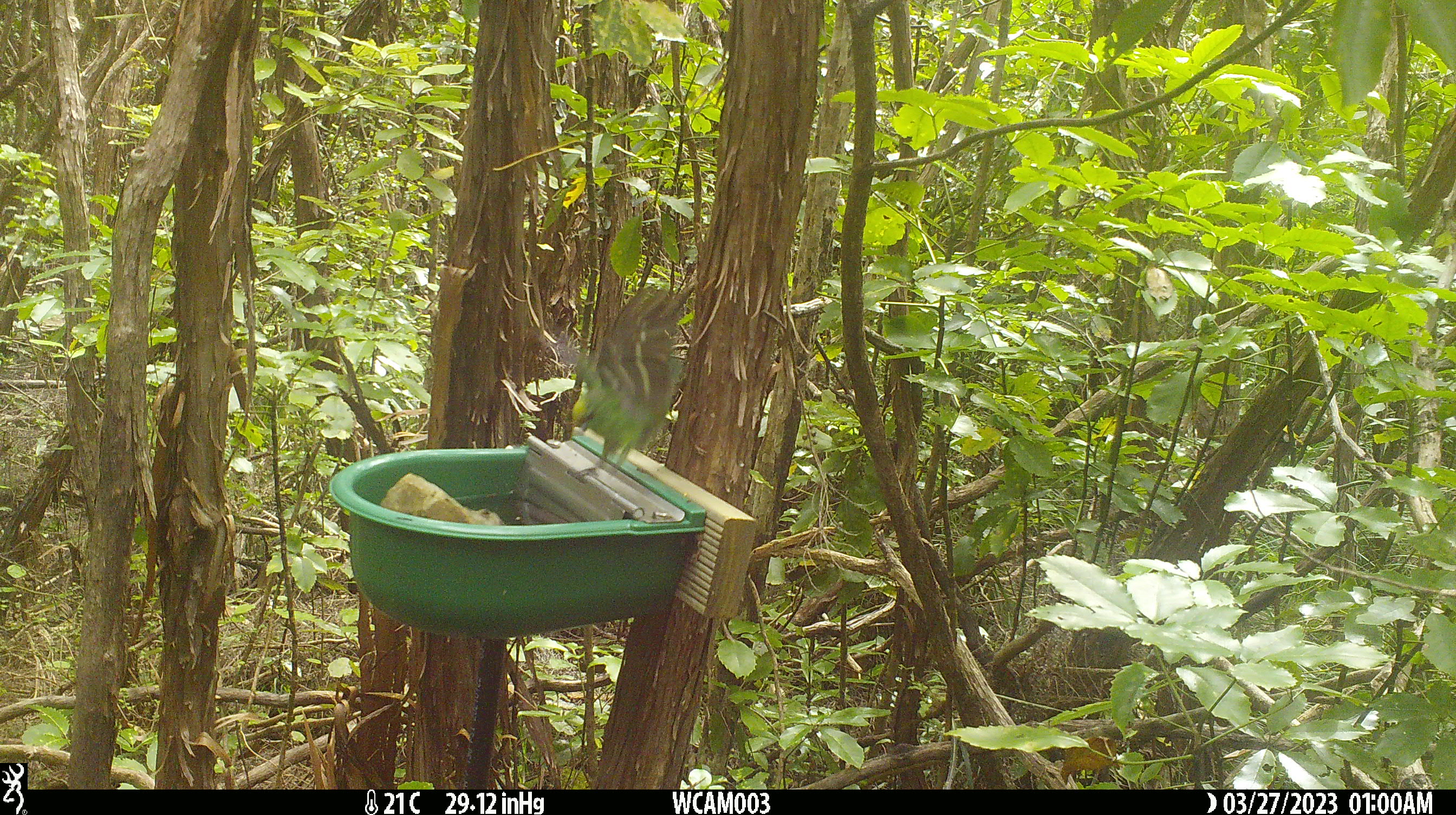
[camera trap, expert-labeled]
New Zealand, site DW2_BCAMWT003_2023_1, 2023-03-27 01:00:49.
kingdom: Animalia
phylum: Chordata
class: Aves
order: Psittaciformes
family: Psittaculidae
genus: Cyanoramphus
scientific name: Cyanoramphus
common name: parakeet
Parakeet (Cyanoramphus).